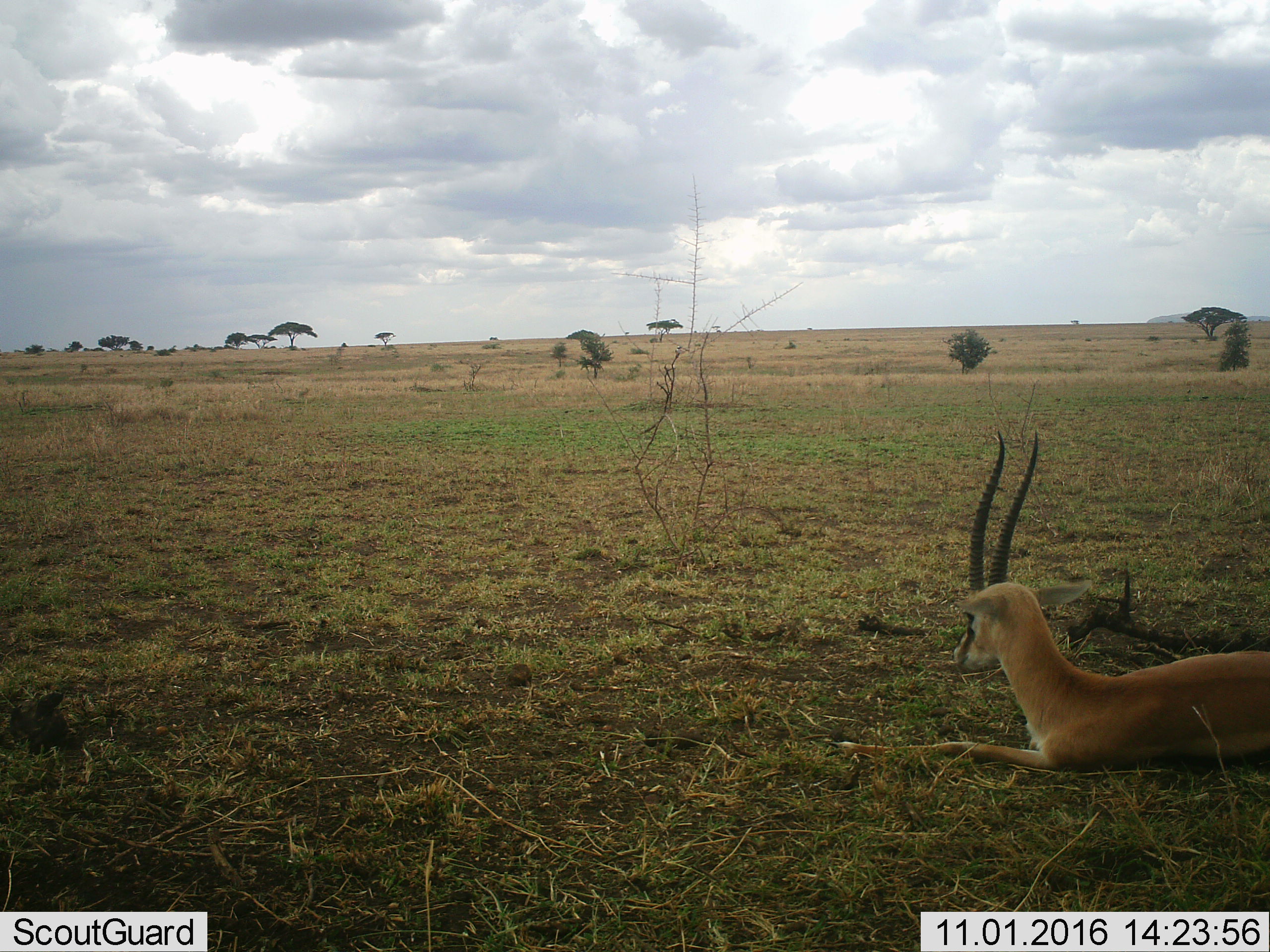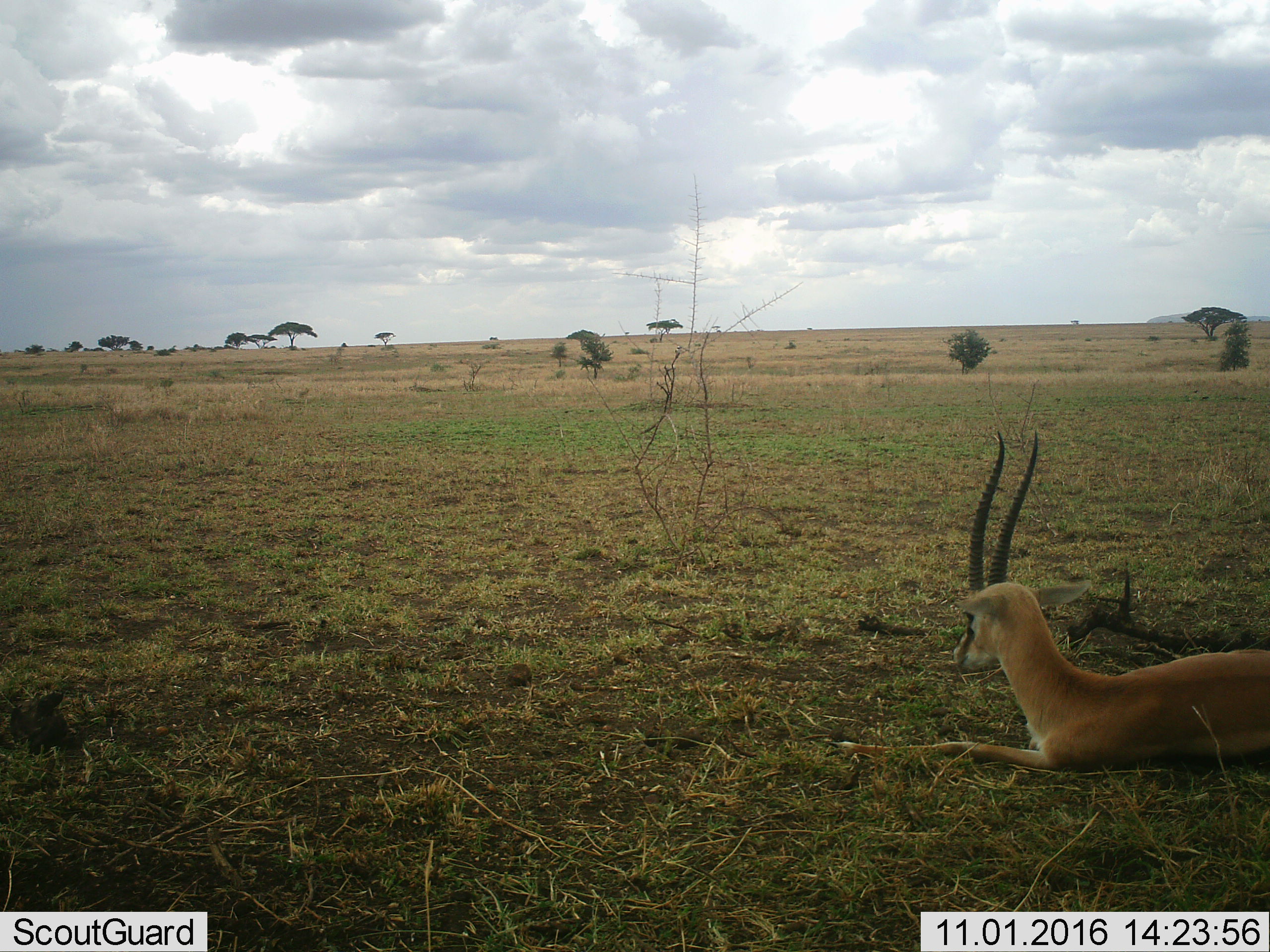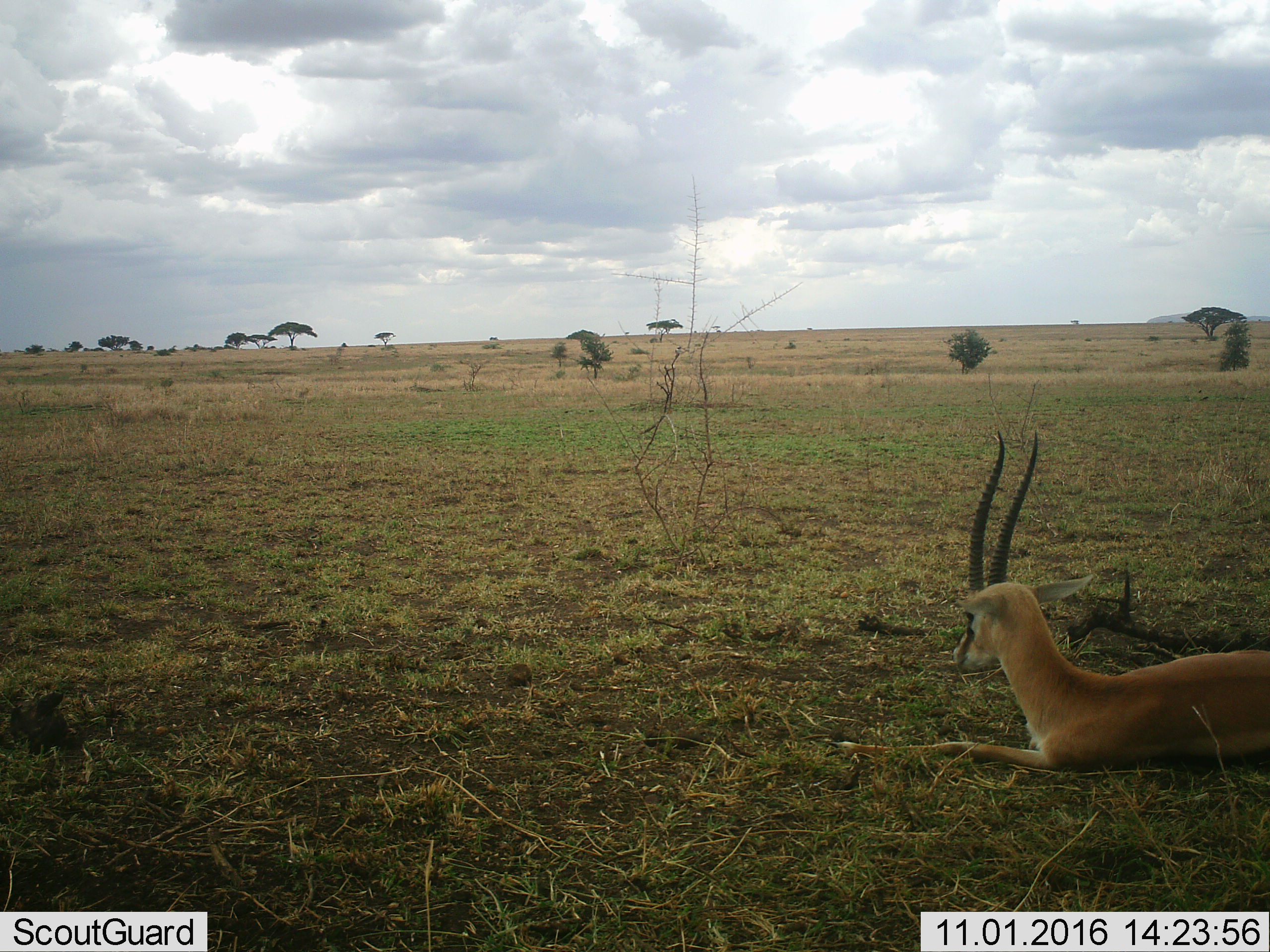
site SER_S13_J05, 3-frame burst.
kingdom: Animalia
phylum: Chordata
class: Mammalia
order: Artiodactyla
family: Bovidae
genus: Nanger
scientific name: Nanger granti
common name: grant's gazelle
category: gazellegrants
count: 1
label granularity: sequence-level